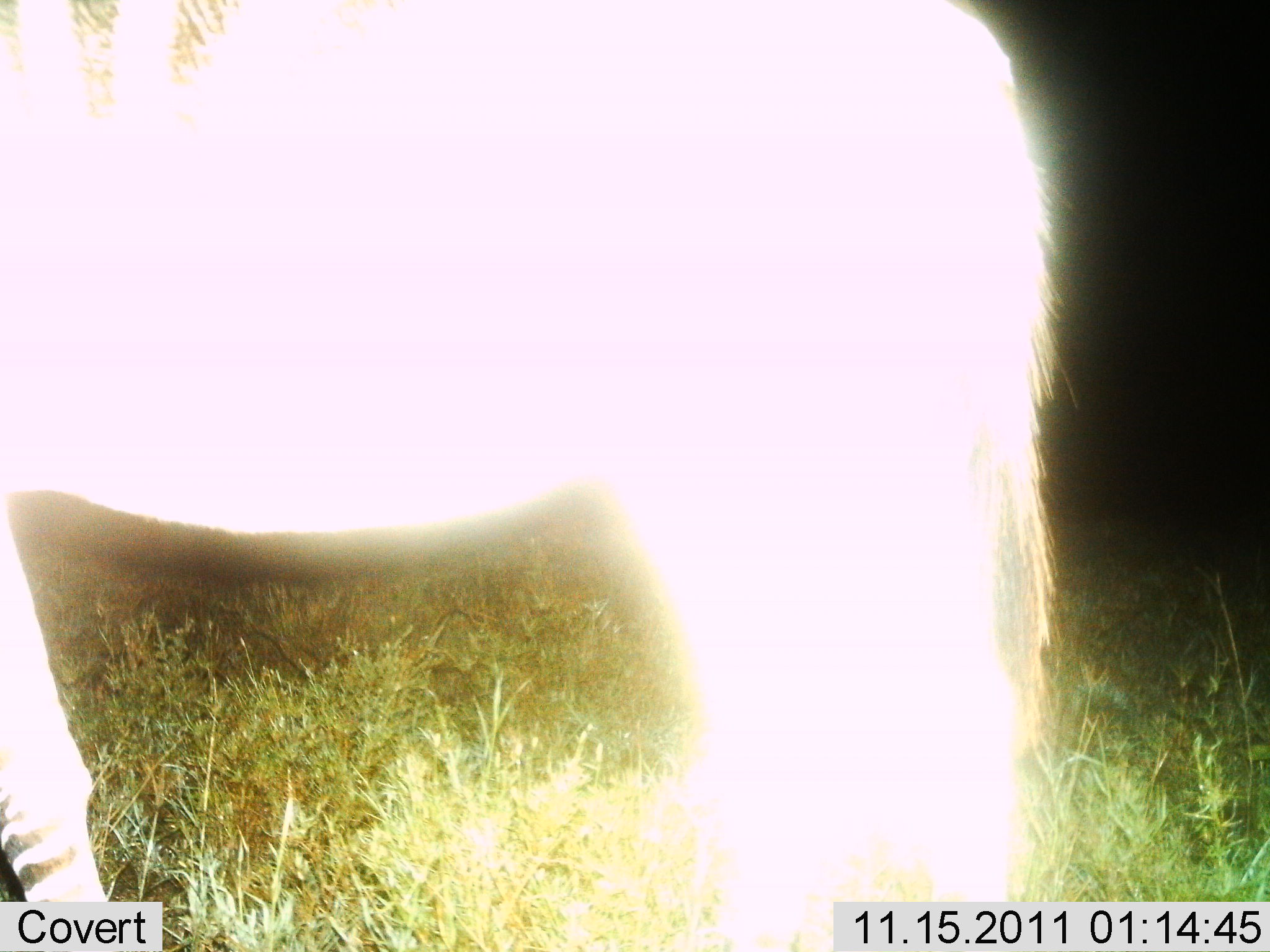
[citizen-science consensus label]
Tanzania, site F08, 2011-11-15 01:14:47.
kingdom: Animalia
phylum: Chordata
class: Mammalia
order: Perissodactyla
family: Equidae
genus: Equus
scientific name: Equus quagga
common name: plains zebra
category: zebra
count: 1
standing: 100%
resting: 0%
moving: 0%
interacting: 0%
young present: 0%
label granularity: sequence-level